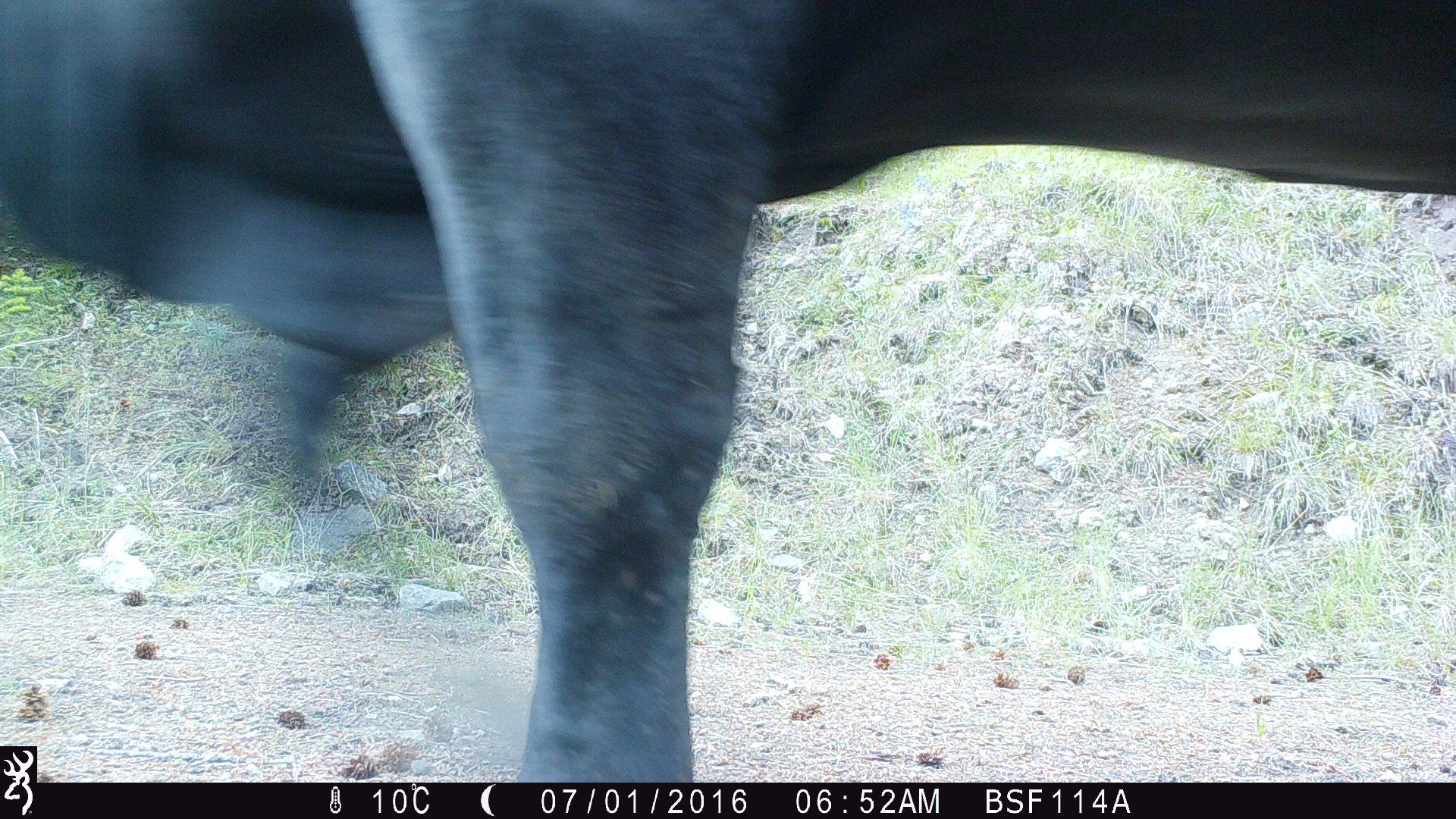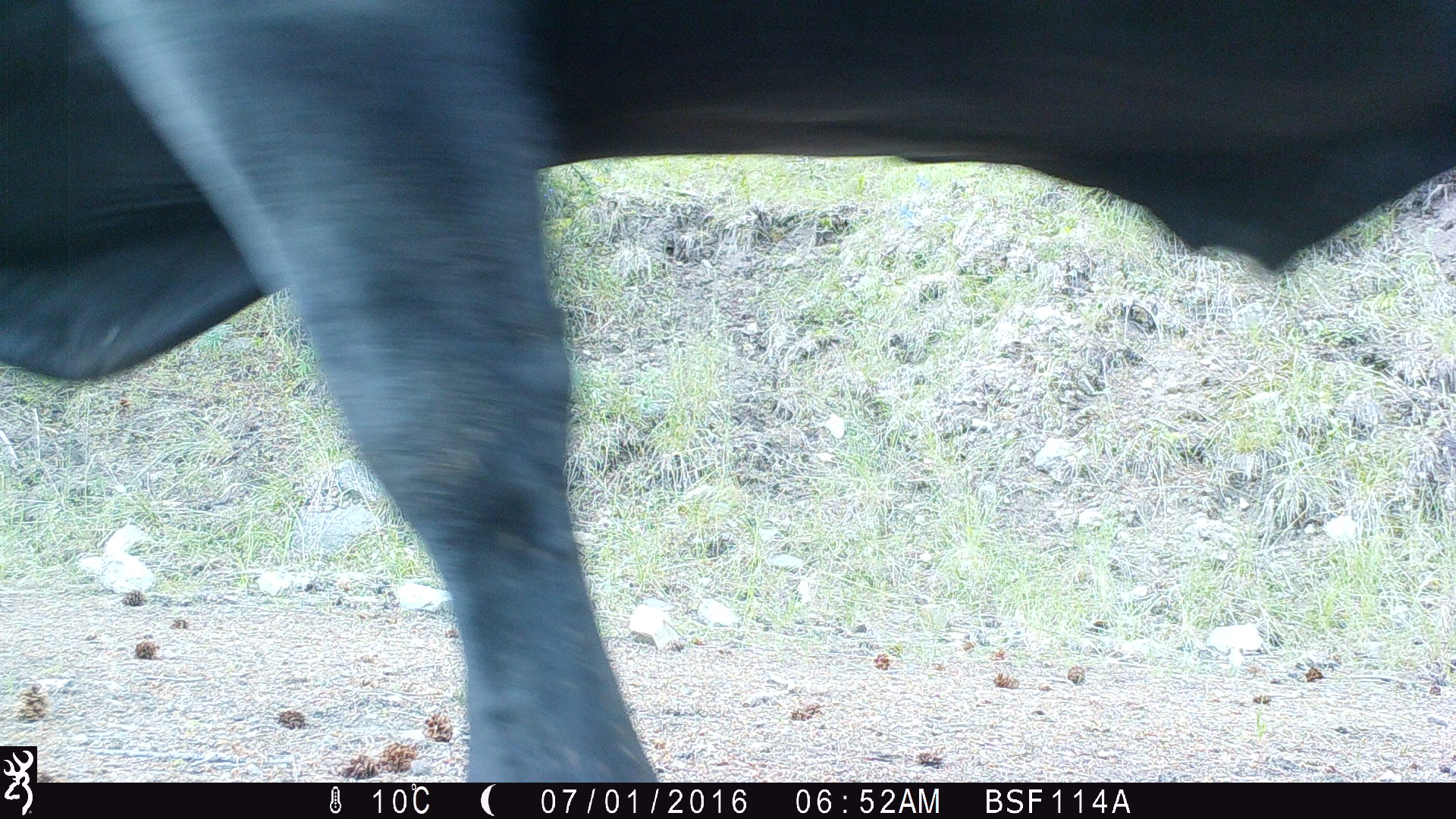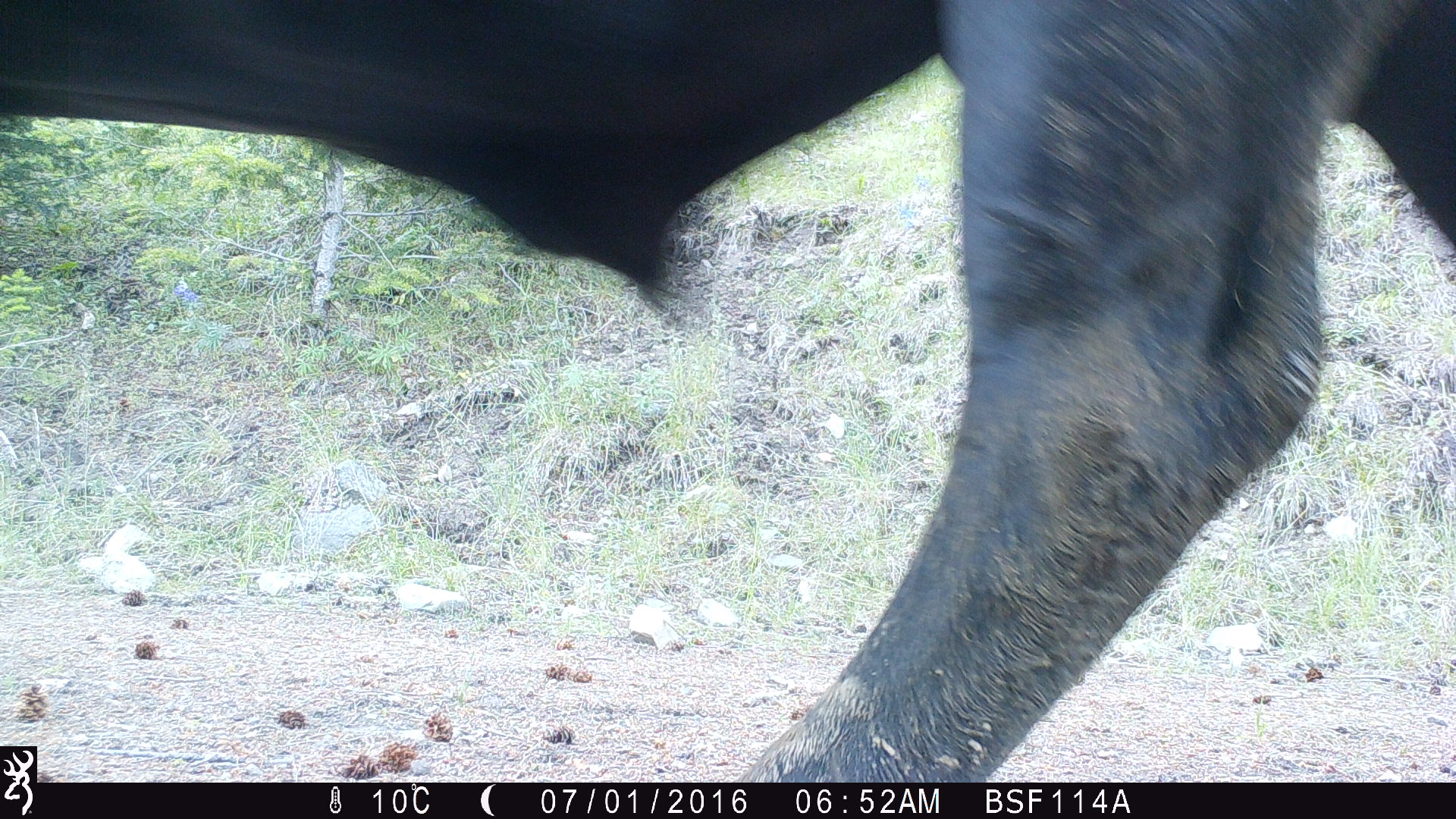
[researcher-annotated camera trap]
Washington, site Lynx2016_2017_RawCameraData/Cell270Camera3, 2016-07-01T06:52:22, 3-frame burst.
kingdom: Animalia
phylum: Chordata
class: Mammalia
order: Artiodactyla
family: Bovidae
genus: Bos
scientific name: Bos taurus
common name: domestic cattle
Domestic cattle (Bos taurus). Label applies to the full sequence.